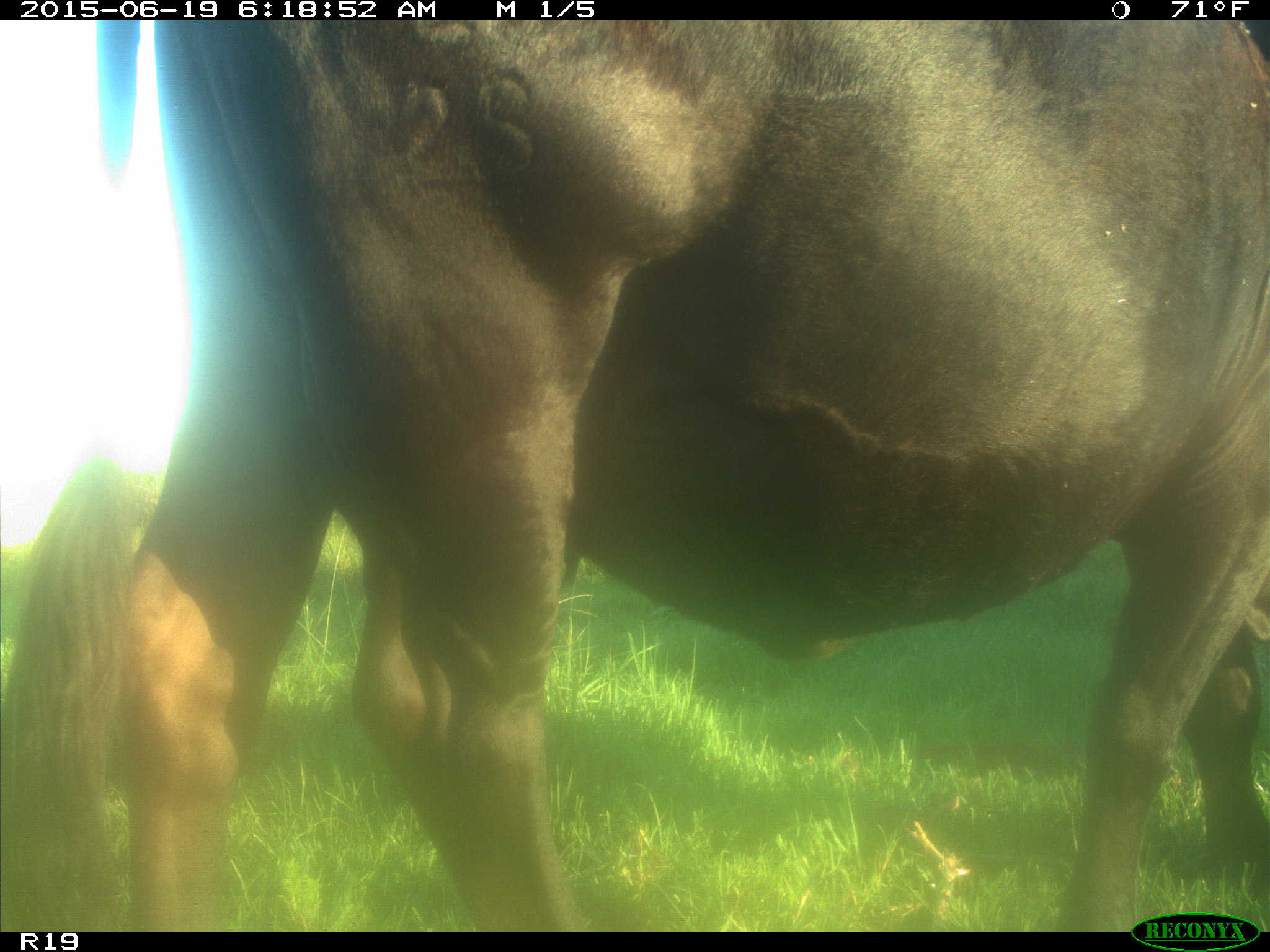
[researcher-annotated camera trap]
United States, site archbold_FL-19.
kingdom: Animalia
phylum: Chordata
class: Mammalia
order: Artiodactyla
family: Bovidae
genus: Bos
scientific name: Bos taurus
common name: domestic cow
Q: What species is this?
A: Bos taurus (domestic cow).